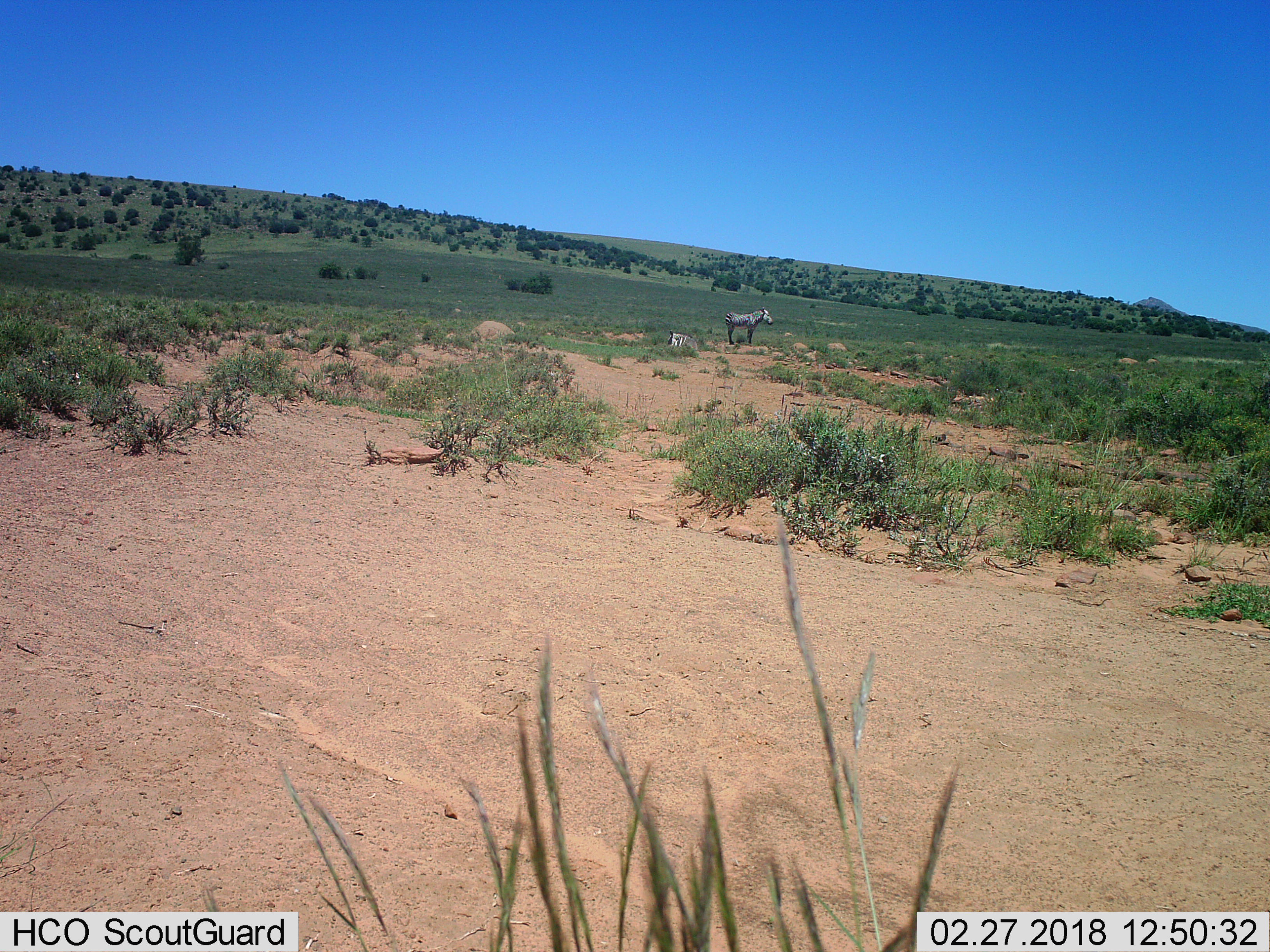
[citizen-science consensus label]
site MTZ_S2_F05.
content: unidentified animal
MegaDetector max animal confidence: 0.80